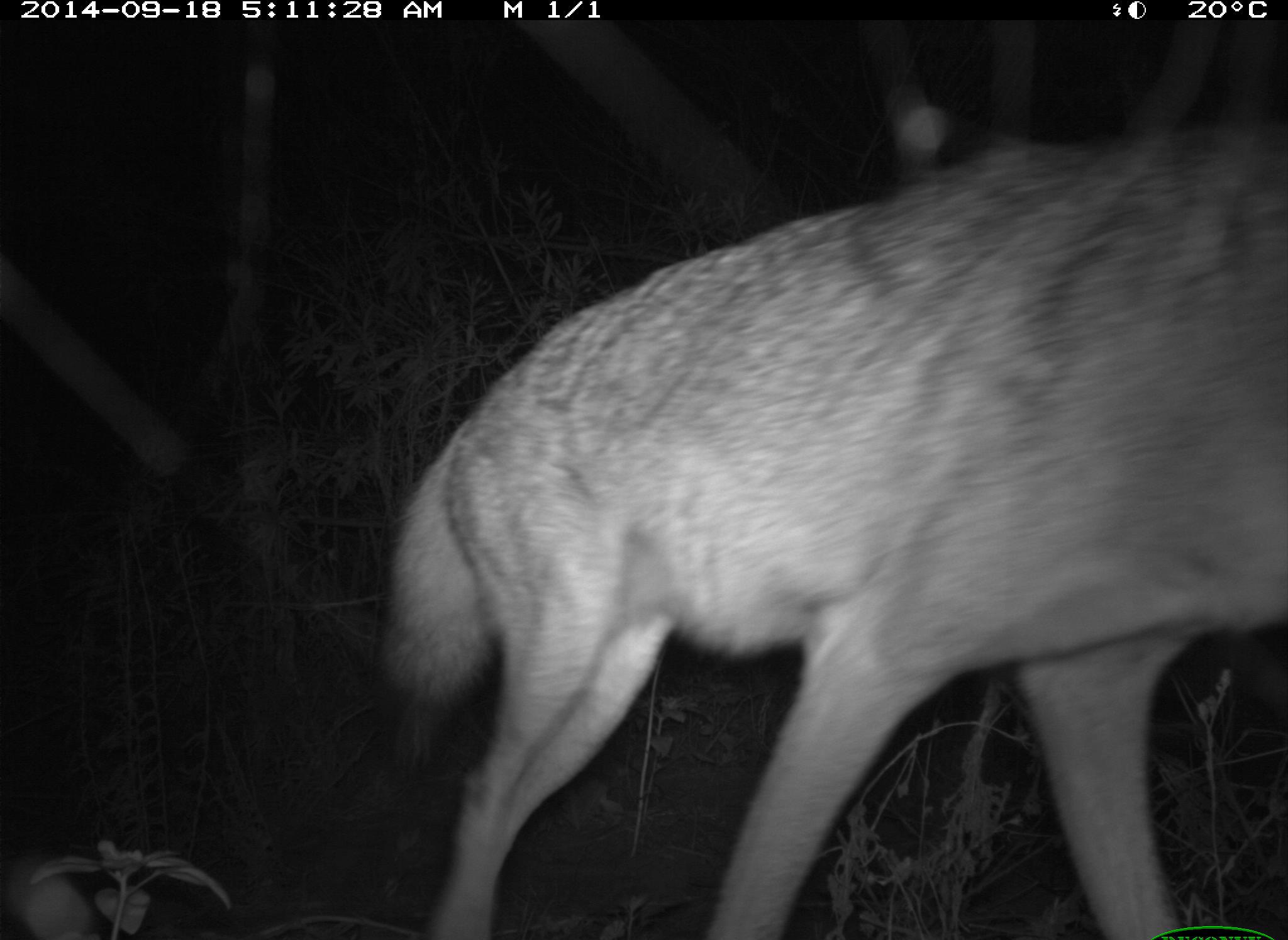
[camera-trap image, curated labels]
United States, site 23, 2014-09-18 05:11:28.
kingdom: Animalia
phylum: Chordata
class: Mammalia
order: Carnivora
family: Canidae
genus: Canis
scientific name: Canis latrans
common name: coyote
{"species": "coyote (Canis latrans)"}